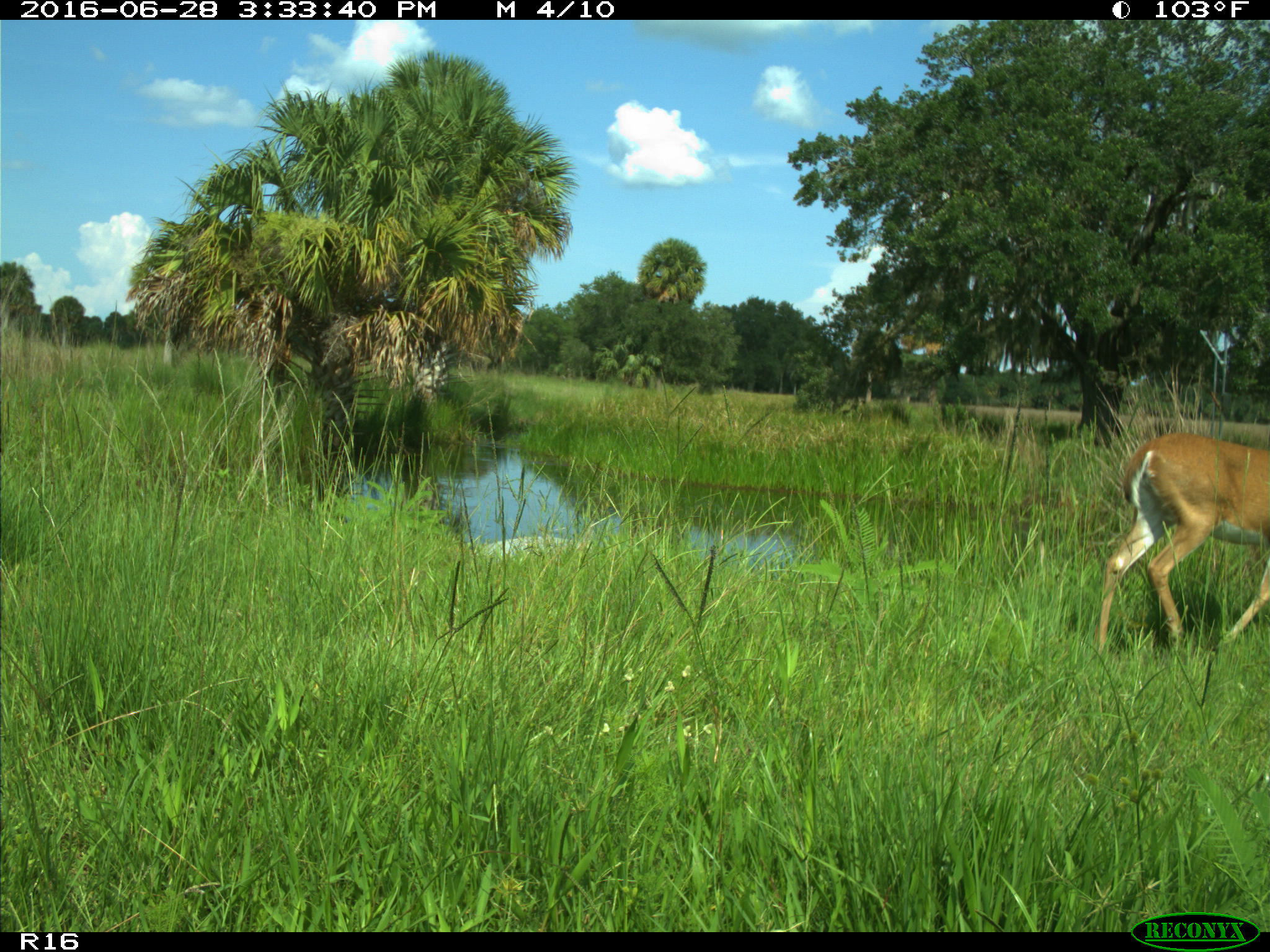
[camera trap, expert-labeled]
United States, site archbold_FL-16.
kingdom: Animalia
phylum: Chordata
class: Mammalia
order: Artiodactyla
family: Cervidae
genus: Odocoileus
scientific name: Odocoileus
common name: deer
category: unidentified deer